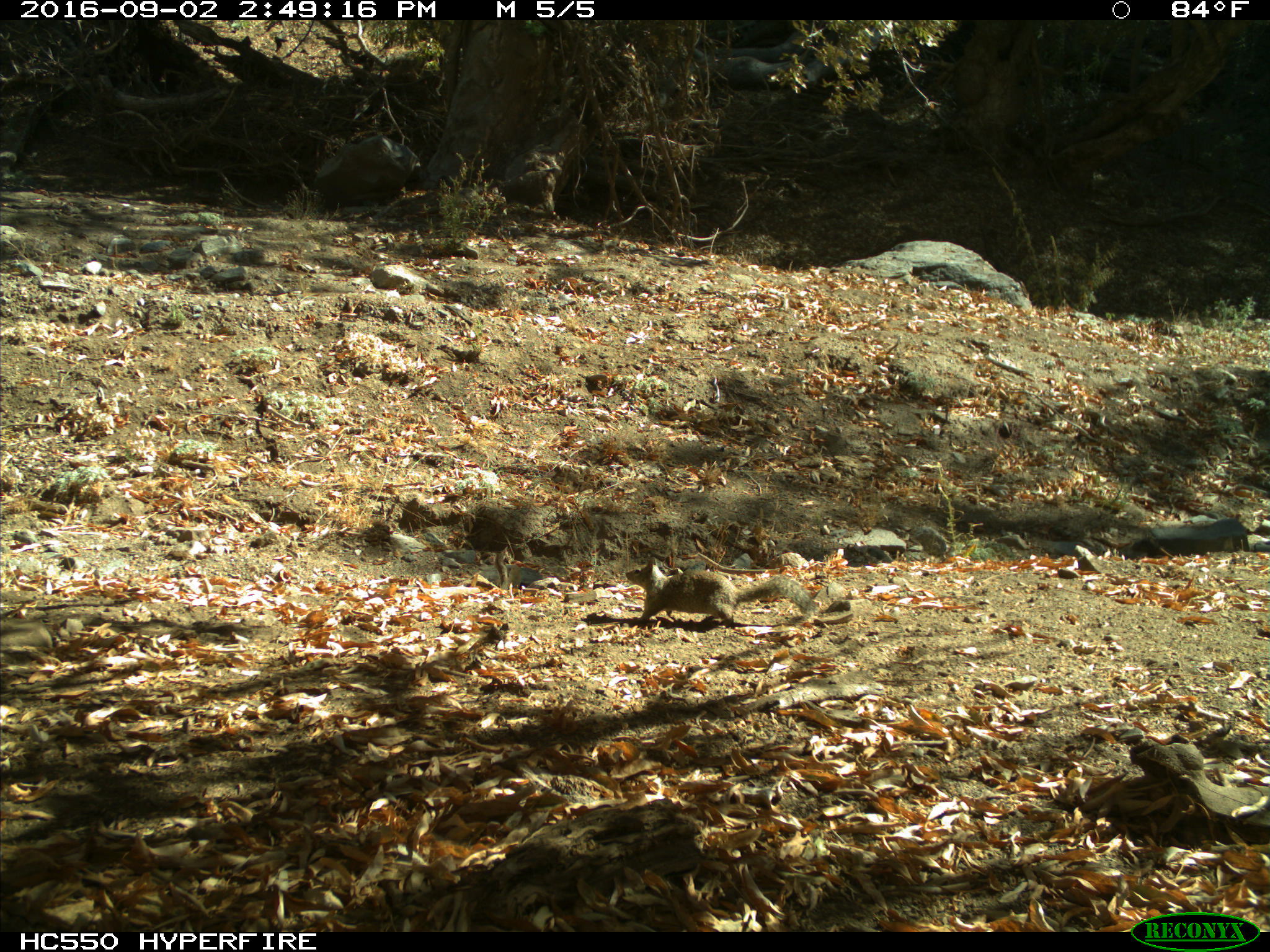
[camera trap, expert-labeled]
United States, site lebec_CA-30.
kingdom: Animalia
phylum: Chordata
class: Mammalia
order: Rodentia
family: Sciuridae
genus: Otospermophilus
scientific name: Otospermophilus beecheyi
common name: california ground squirrel